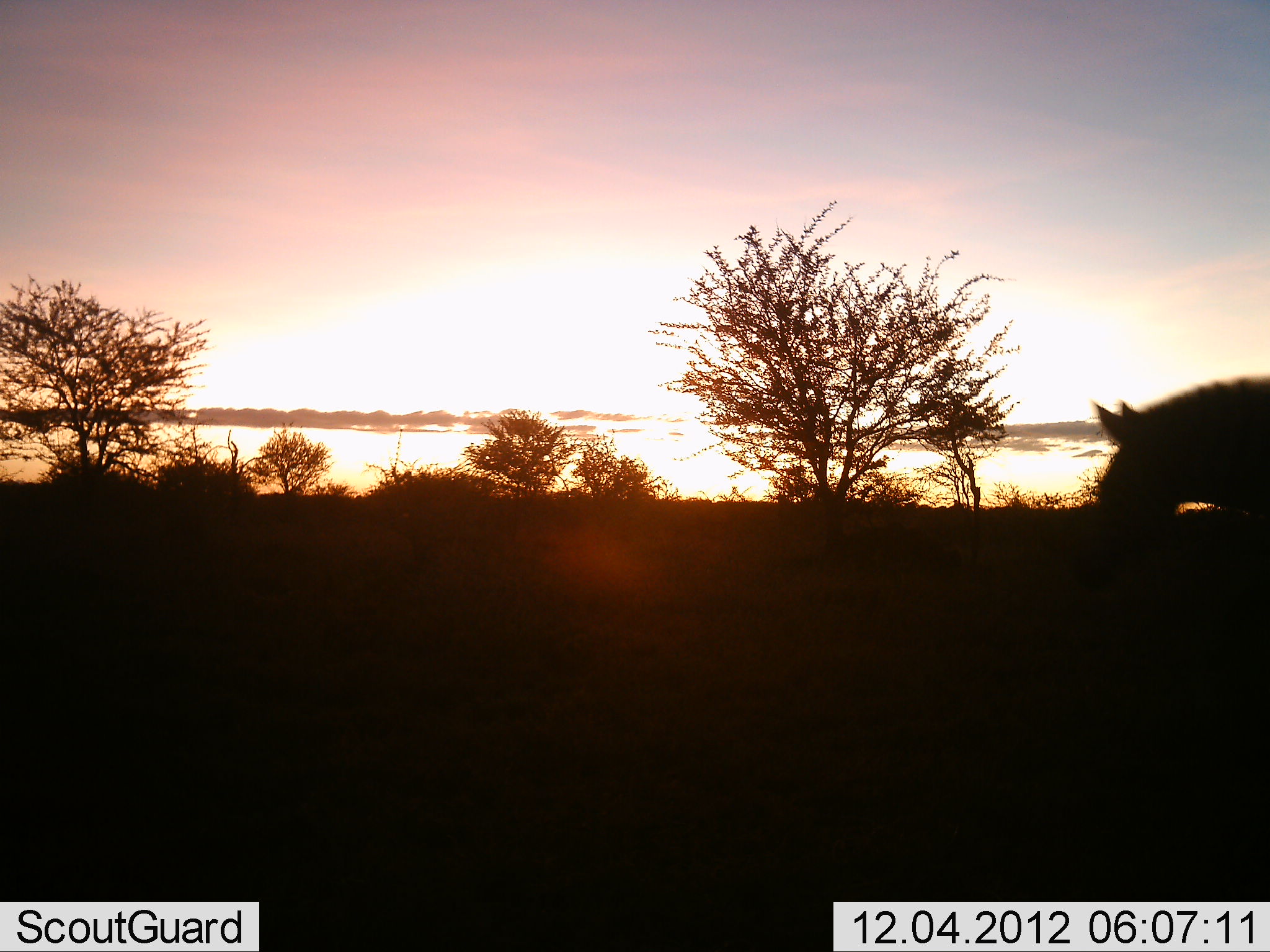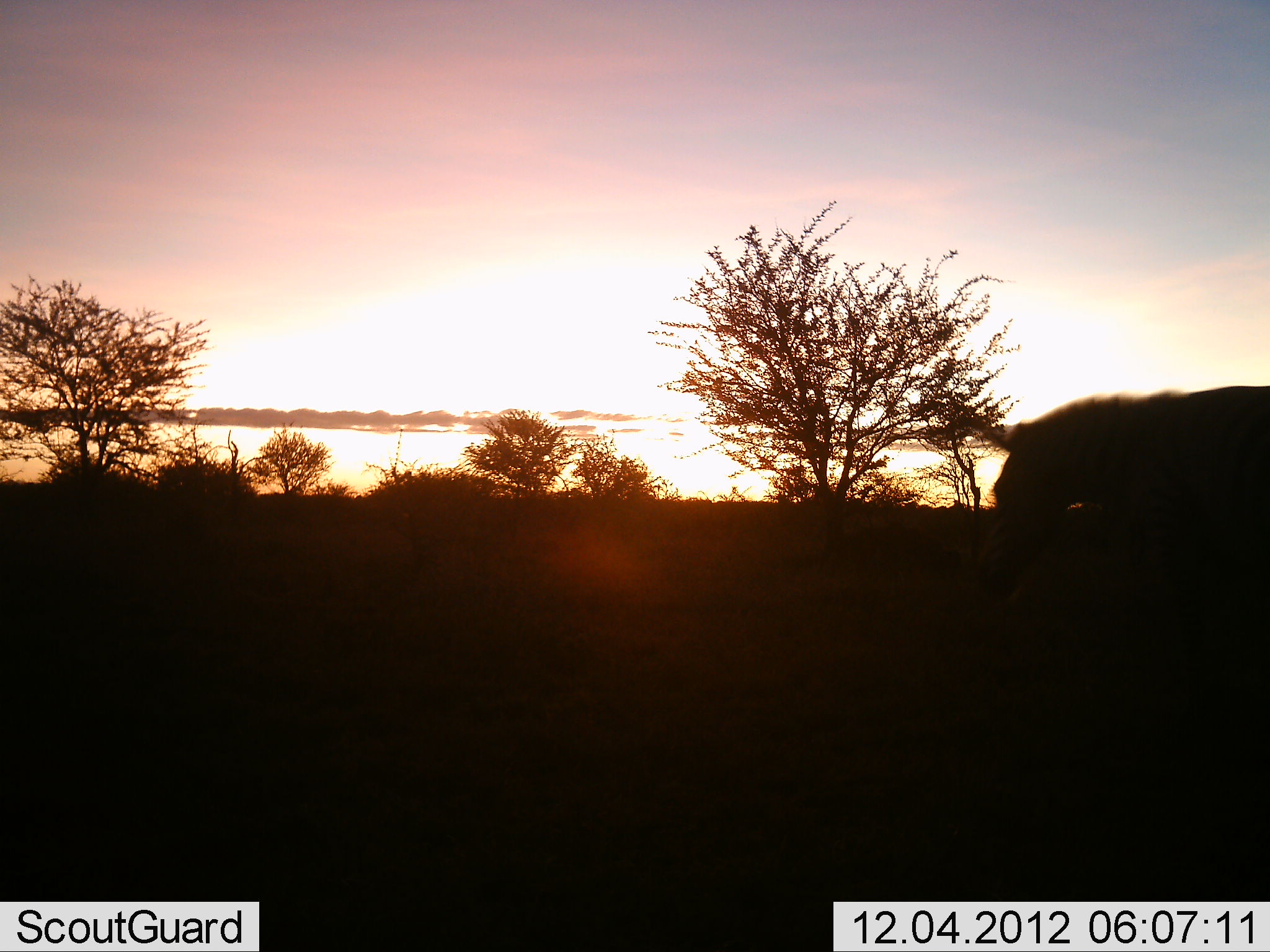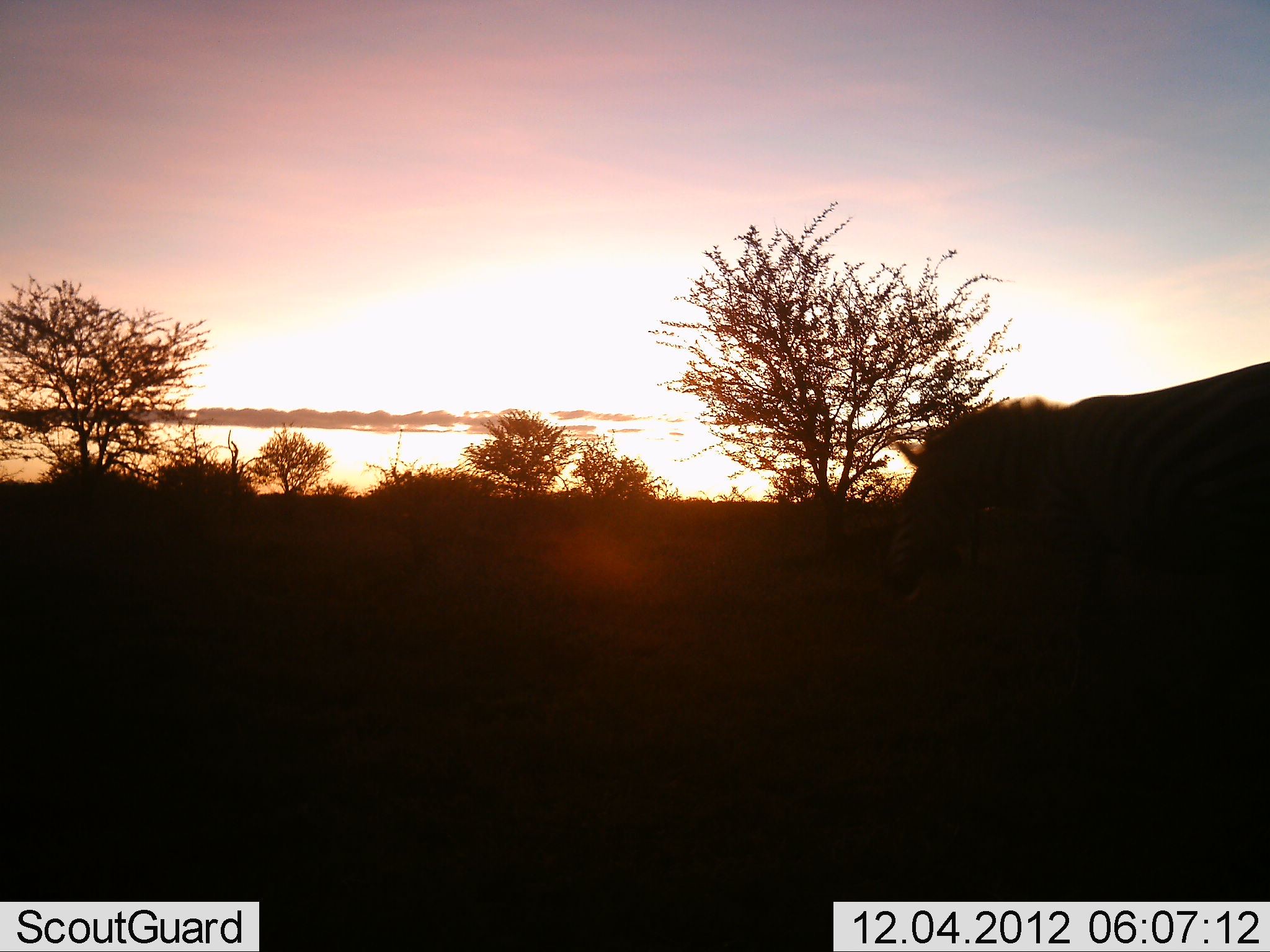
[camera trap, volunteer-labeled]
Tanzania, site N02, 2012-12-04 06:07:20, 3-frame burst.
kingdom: Animalia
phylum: Chordata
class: Mammalia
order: Perissodactyla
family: Equidae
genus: Equus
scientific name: Equus quagga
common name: plains zebra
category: zebra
Zebra (plains zebra) (Equus quagga), count 1. Behavior (volunteer vote fractions): standing 9%, resting 0%, moving 96%, interacting 0%. Young present (vote fraction): 0%. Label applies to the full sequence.